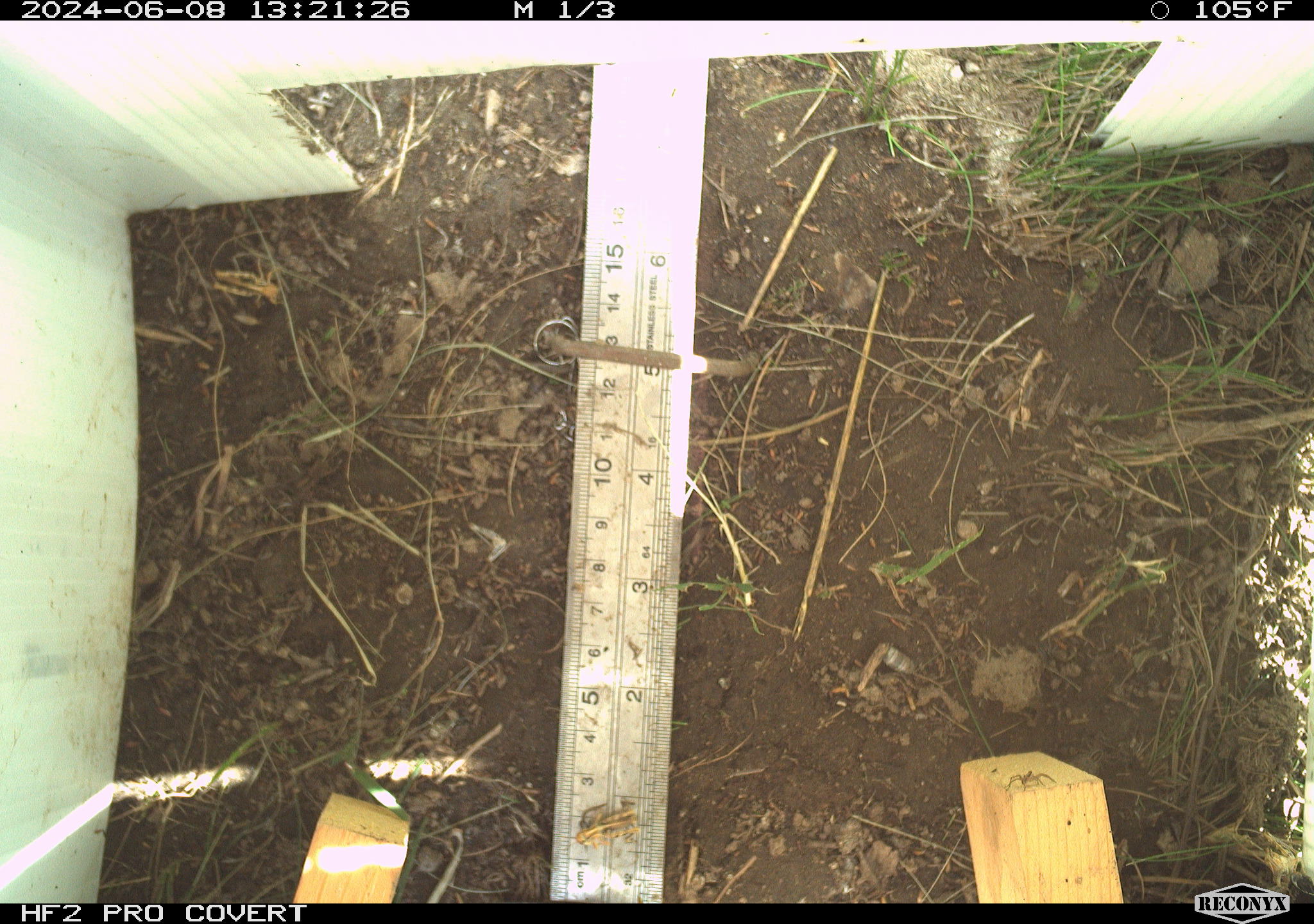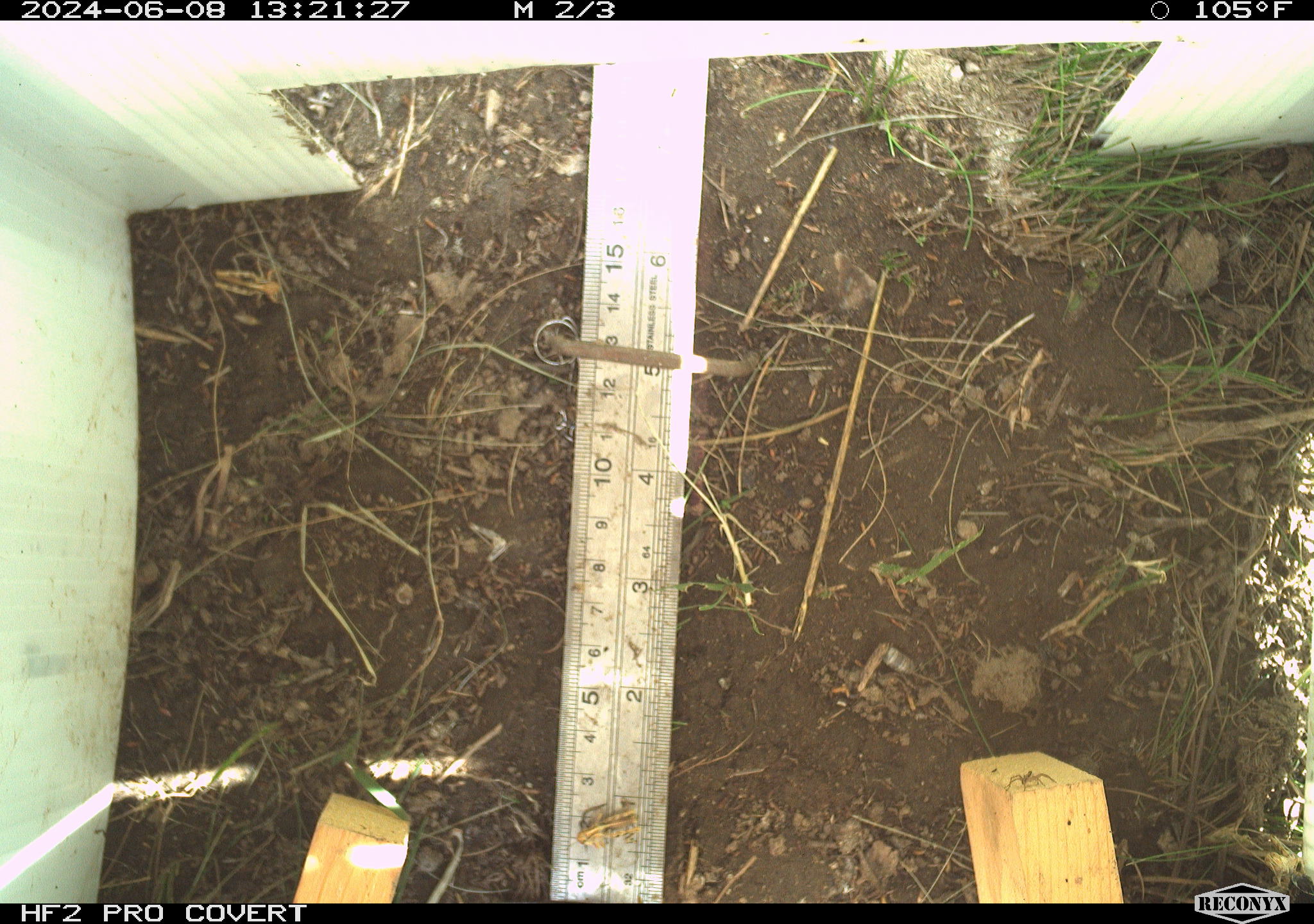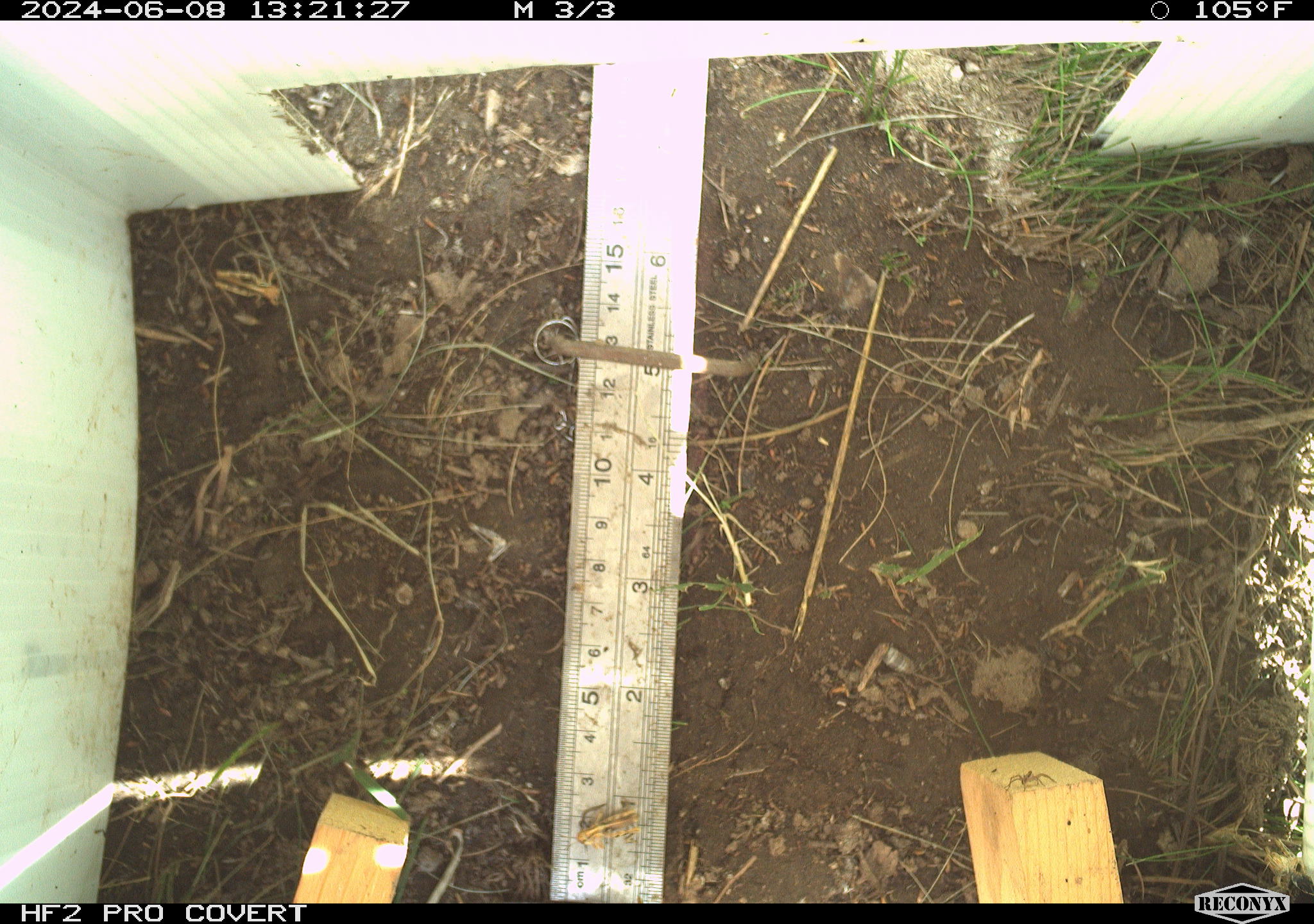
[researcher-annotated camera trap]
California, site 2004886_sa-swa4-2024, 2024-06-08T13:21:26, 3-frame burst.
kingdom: Animalia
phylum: Arthropoda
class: Insecta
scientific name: Insecta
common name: insect